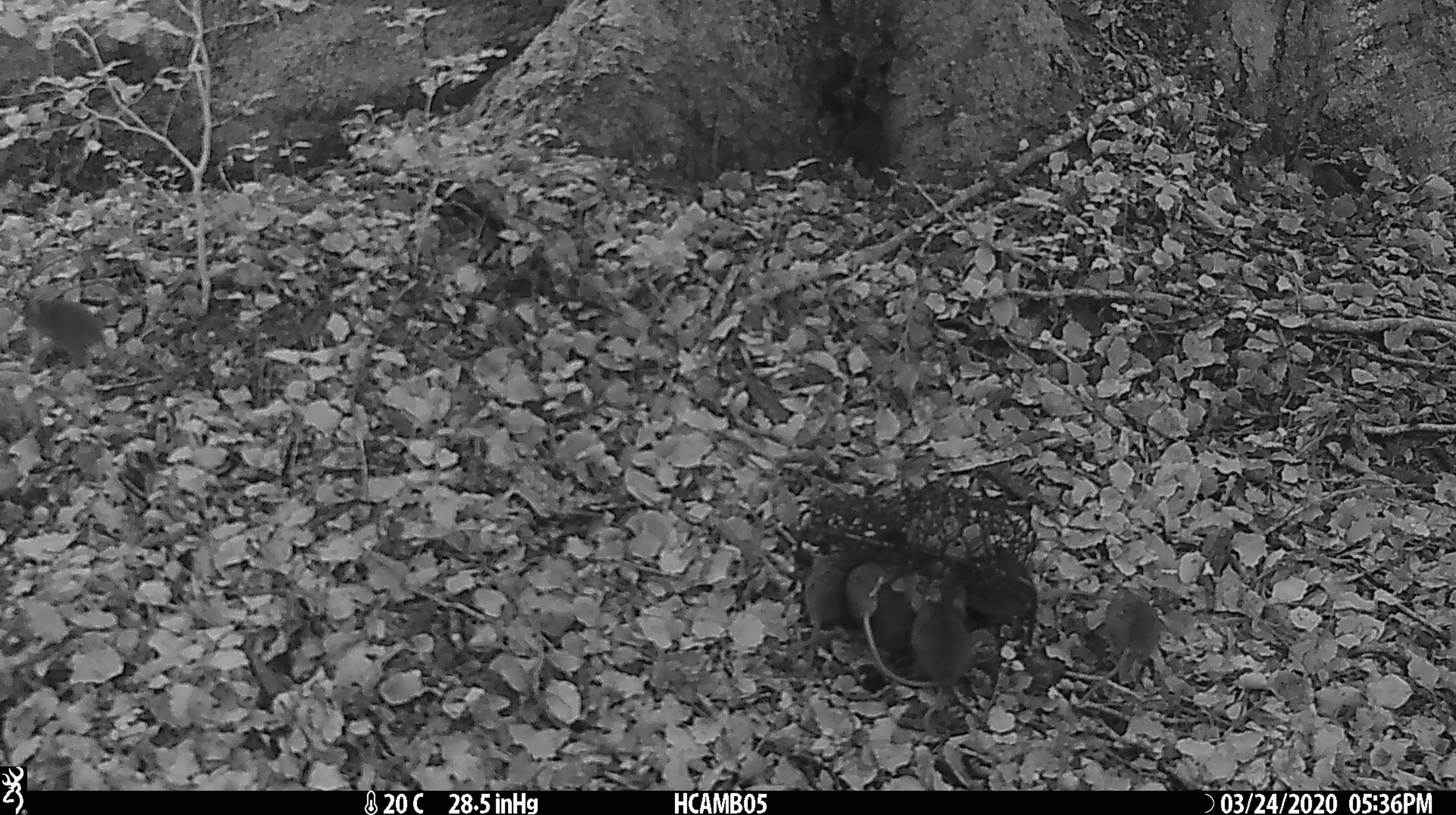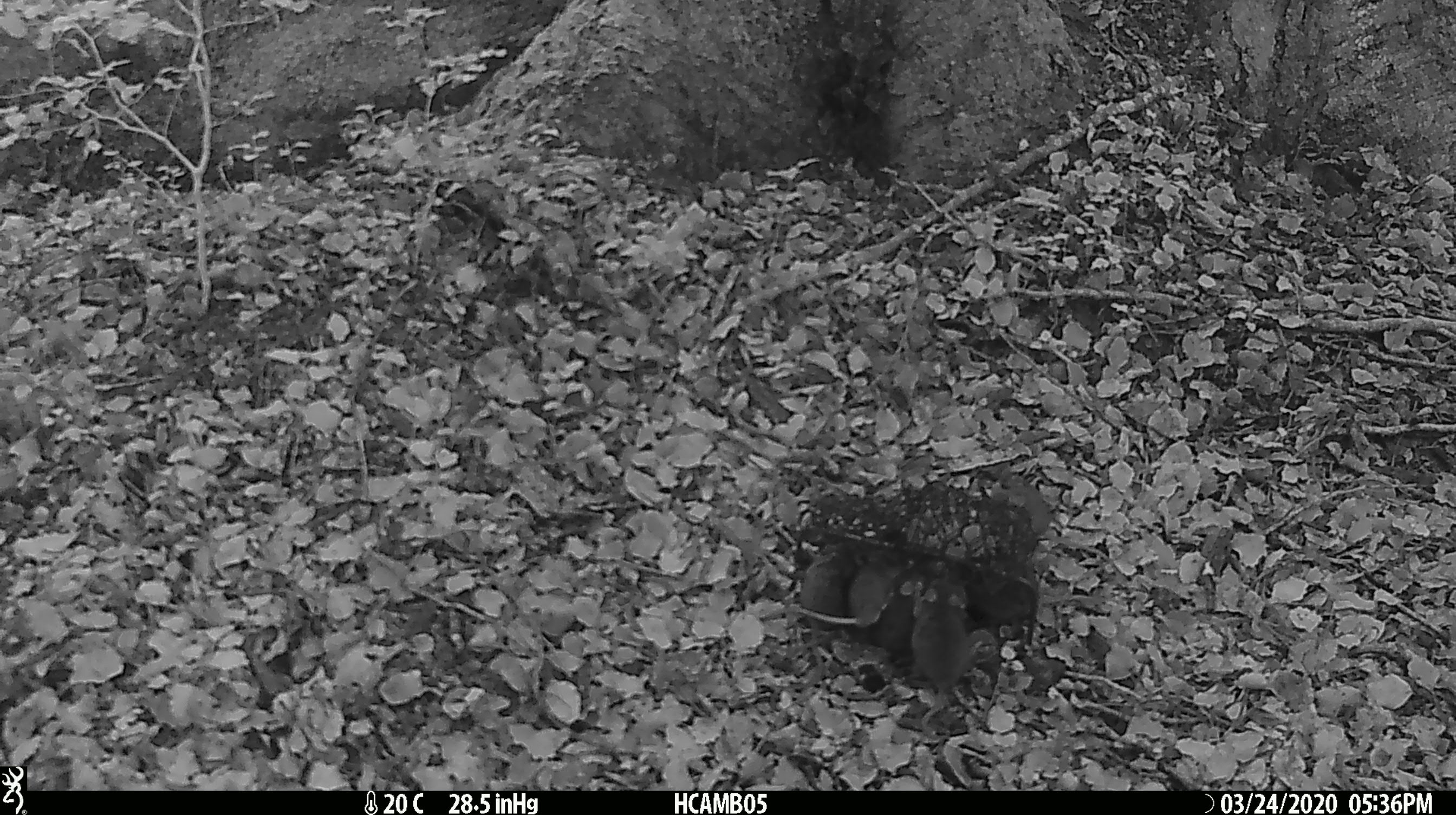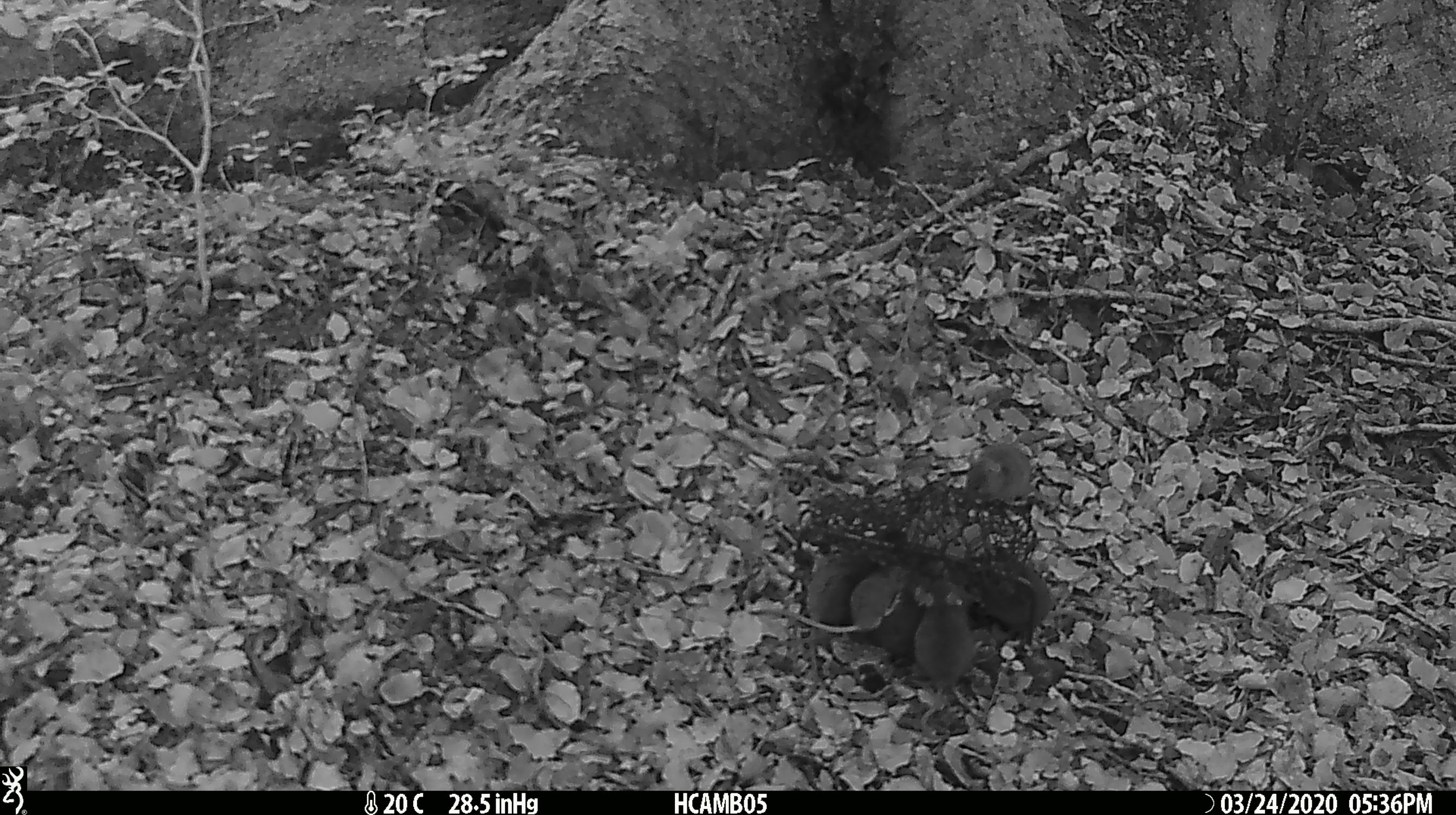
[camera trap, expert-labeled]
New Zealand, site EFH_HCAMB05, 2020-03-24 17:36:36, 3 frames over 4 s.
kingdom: Animalia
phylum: Chordata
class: Mammalia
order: Rodentia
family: Muridae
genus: Mus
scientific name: Mus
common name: mouse